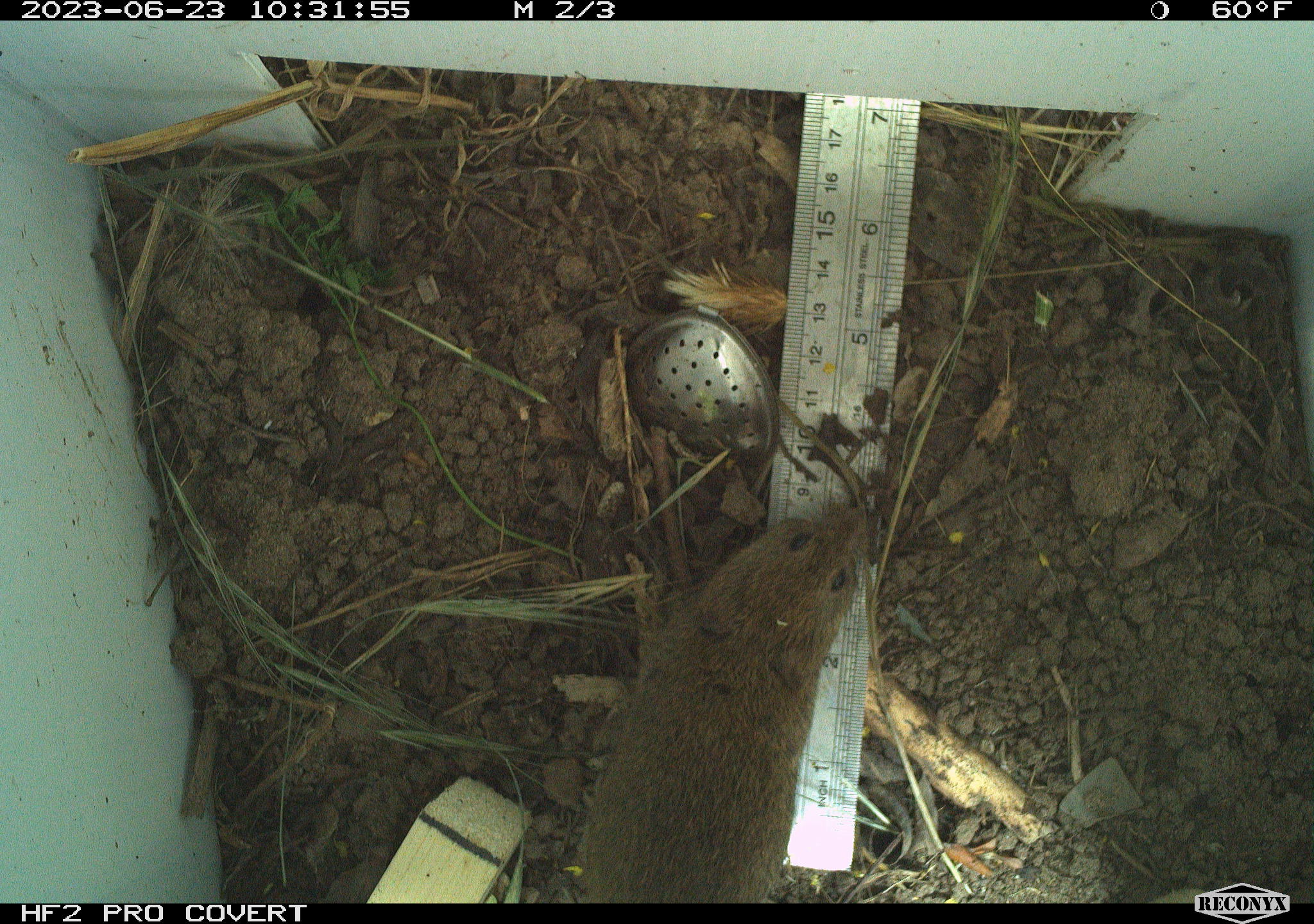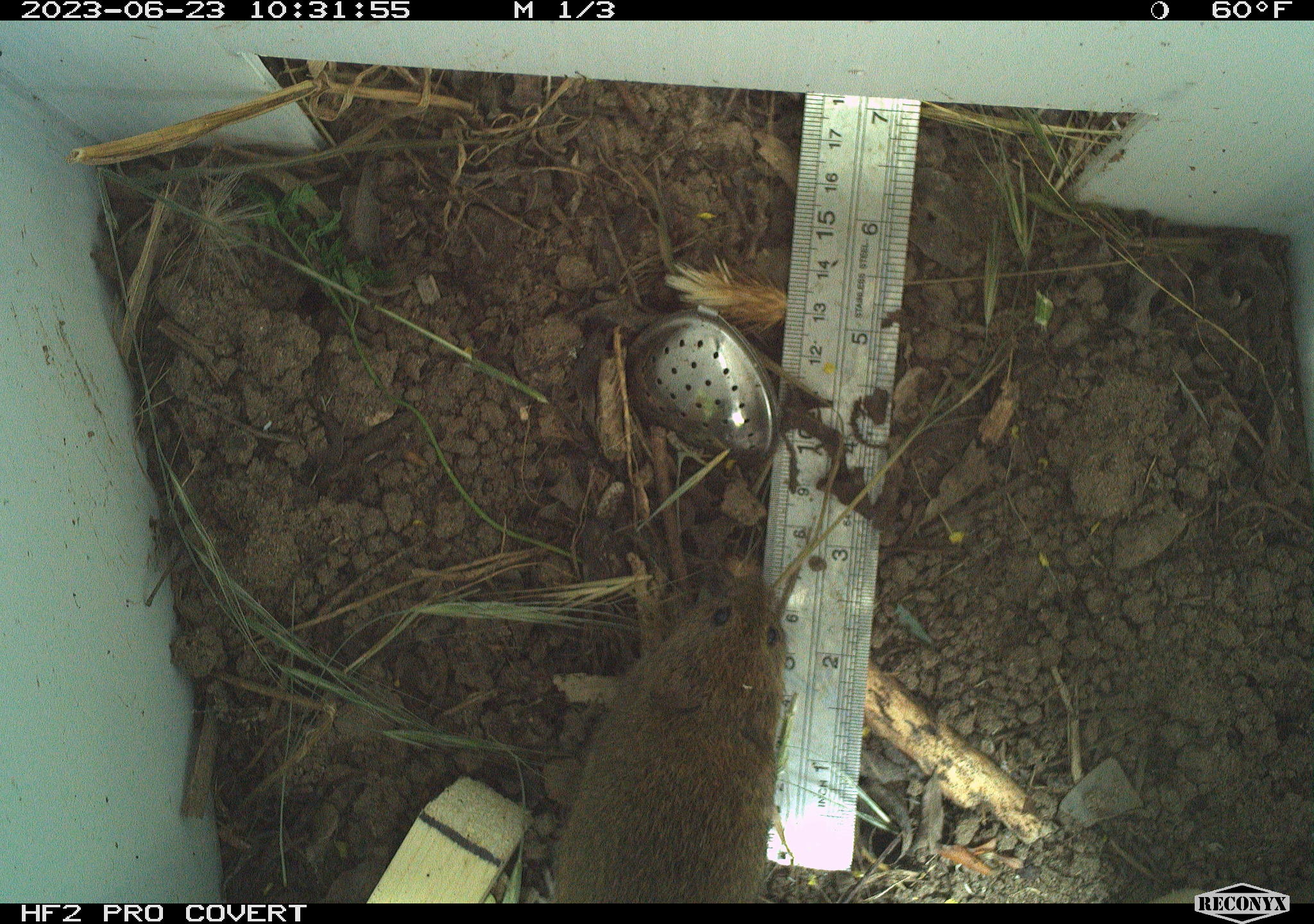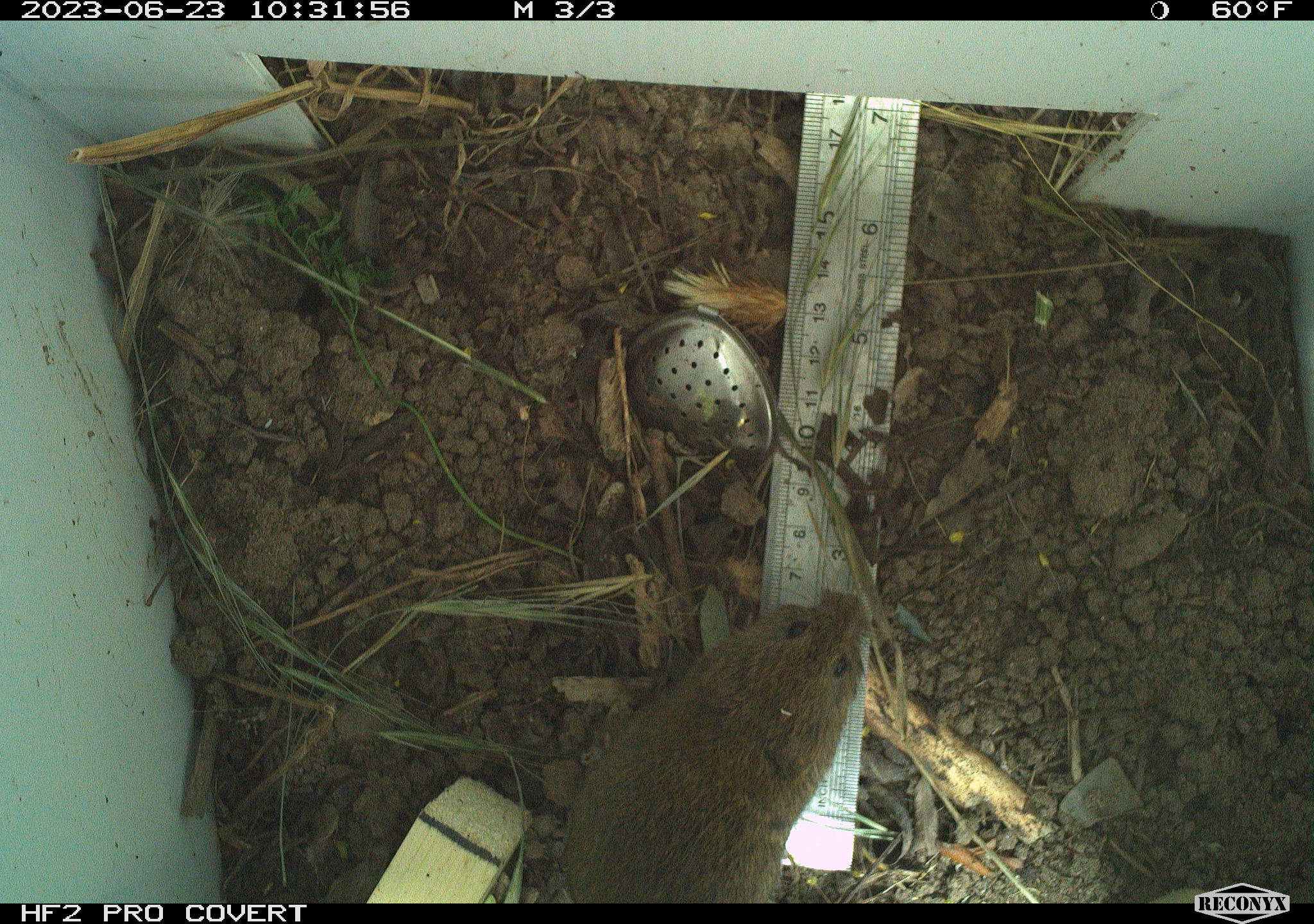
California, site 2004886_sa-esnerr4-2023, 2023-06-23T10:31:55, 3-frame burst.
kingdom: Animalia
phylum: Chordata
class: Mammalia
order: Rodentia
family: Cricetidae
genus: Microtus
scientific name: Microtus californicus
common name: california vole